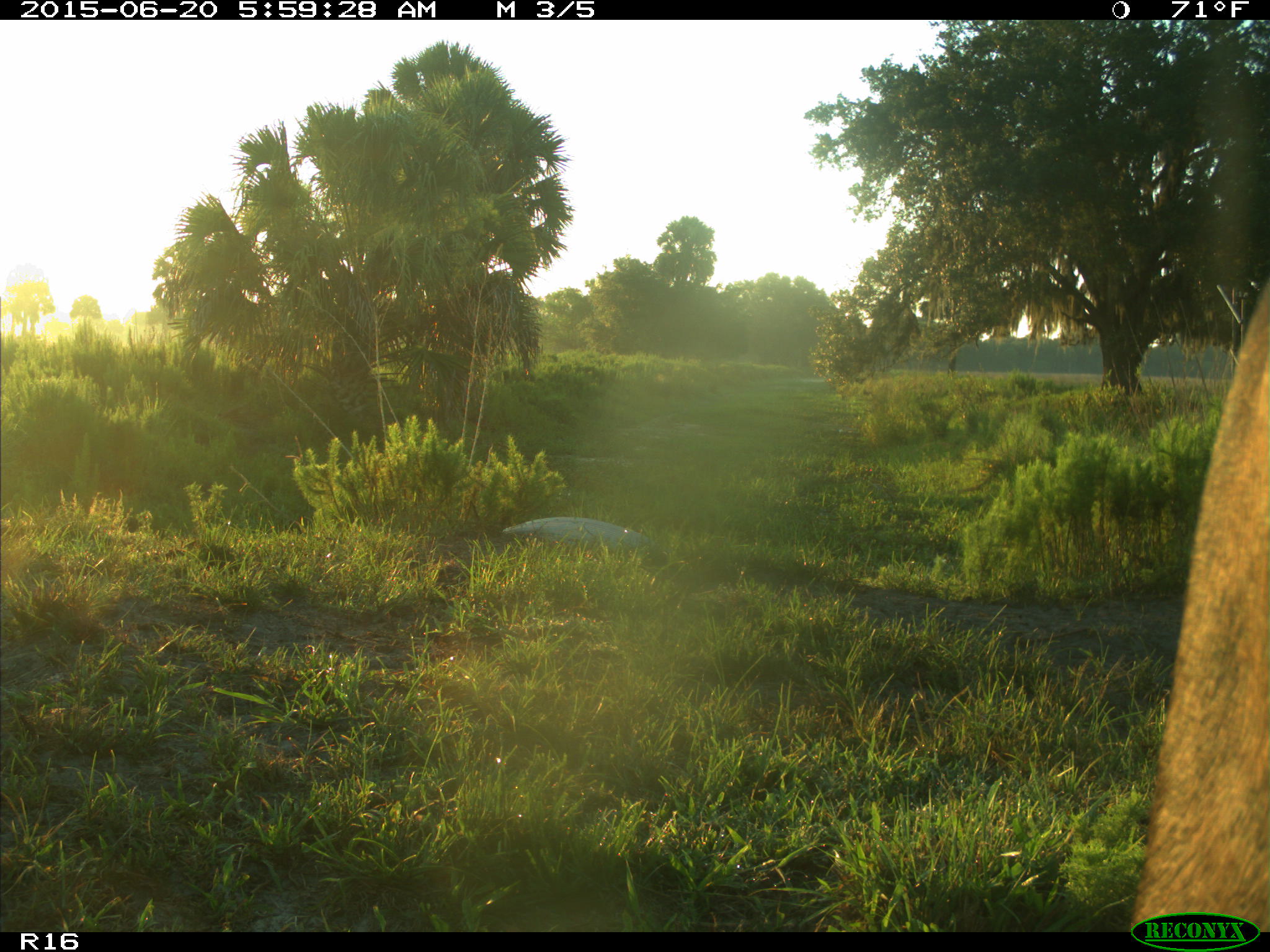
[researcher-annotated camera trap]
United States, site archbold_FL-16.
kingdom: Animalia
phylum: Chordata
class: Mammalia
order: Artiodactyla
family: Bovidae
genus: Bos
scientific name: Bos taurus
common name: domestic cow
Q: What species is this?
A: Bos taurus (domestic cow).